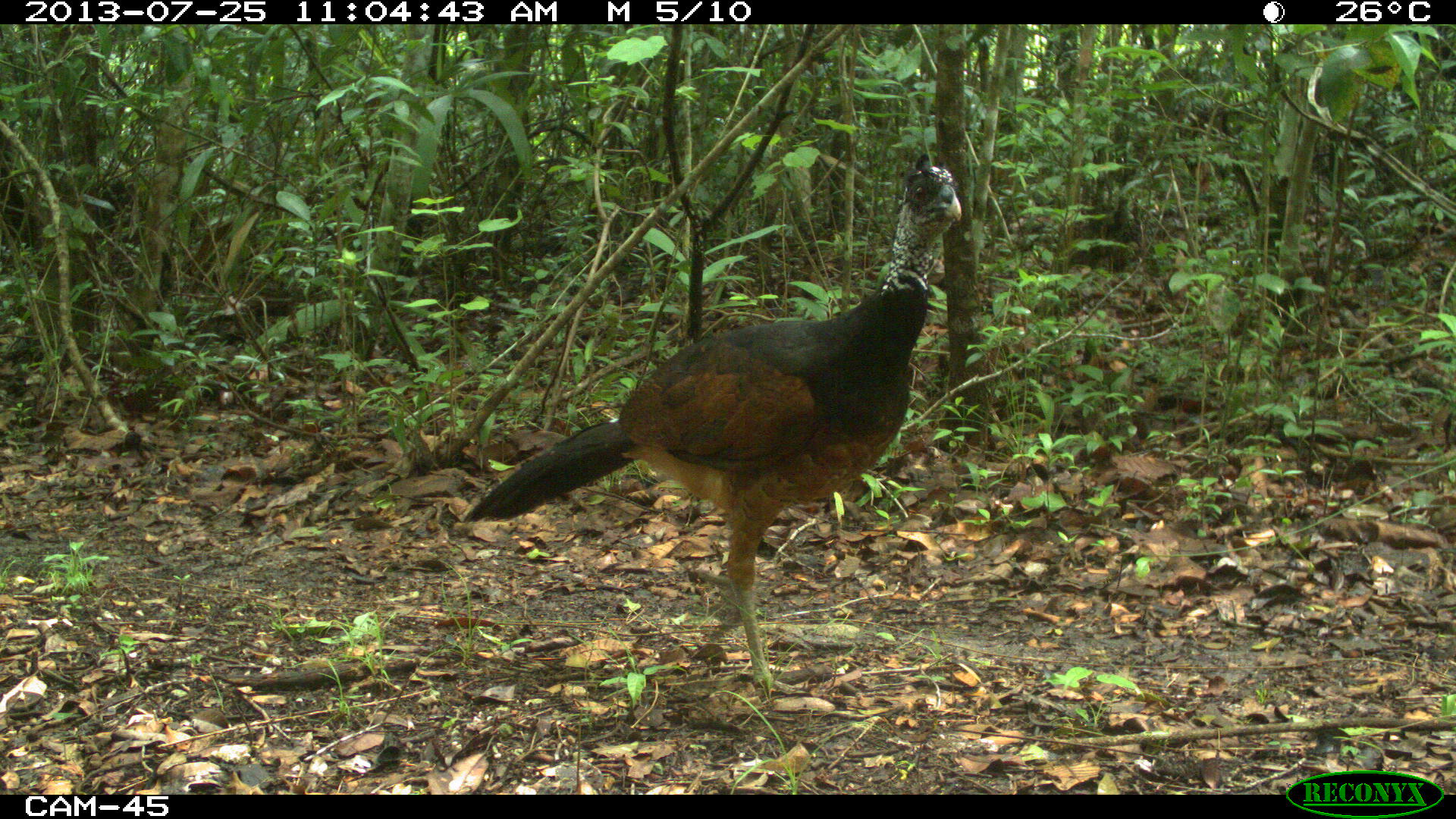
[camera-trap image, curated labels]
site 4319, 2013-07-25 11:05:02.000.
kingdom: Animalia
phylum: Chordata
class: Aves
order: Galliformes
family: Cracidae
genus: Crax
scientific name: Crax rubra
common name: great curassow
Crax rubra (great curassow), count 1, sex female.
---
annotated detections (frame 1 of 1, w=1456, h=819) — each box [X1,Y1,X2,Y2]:
crax rubra: [460,151,962,694]